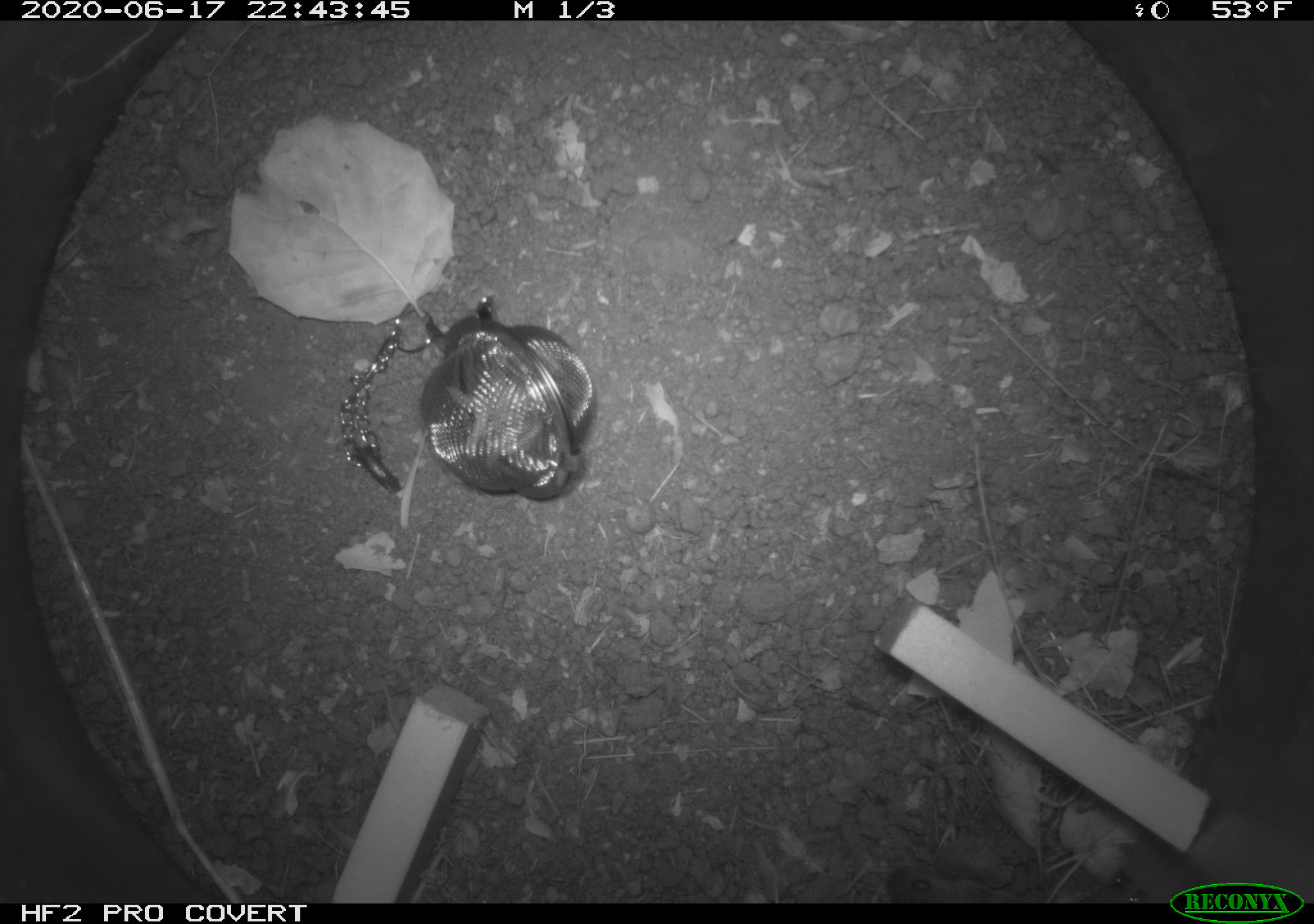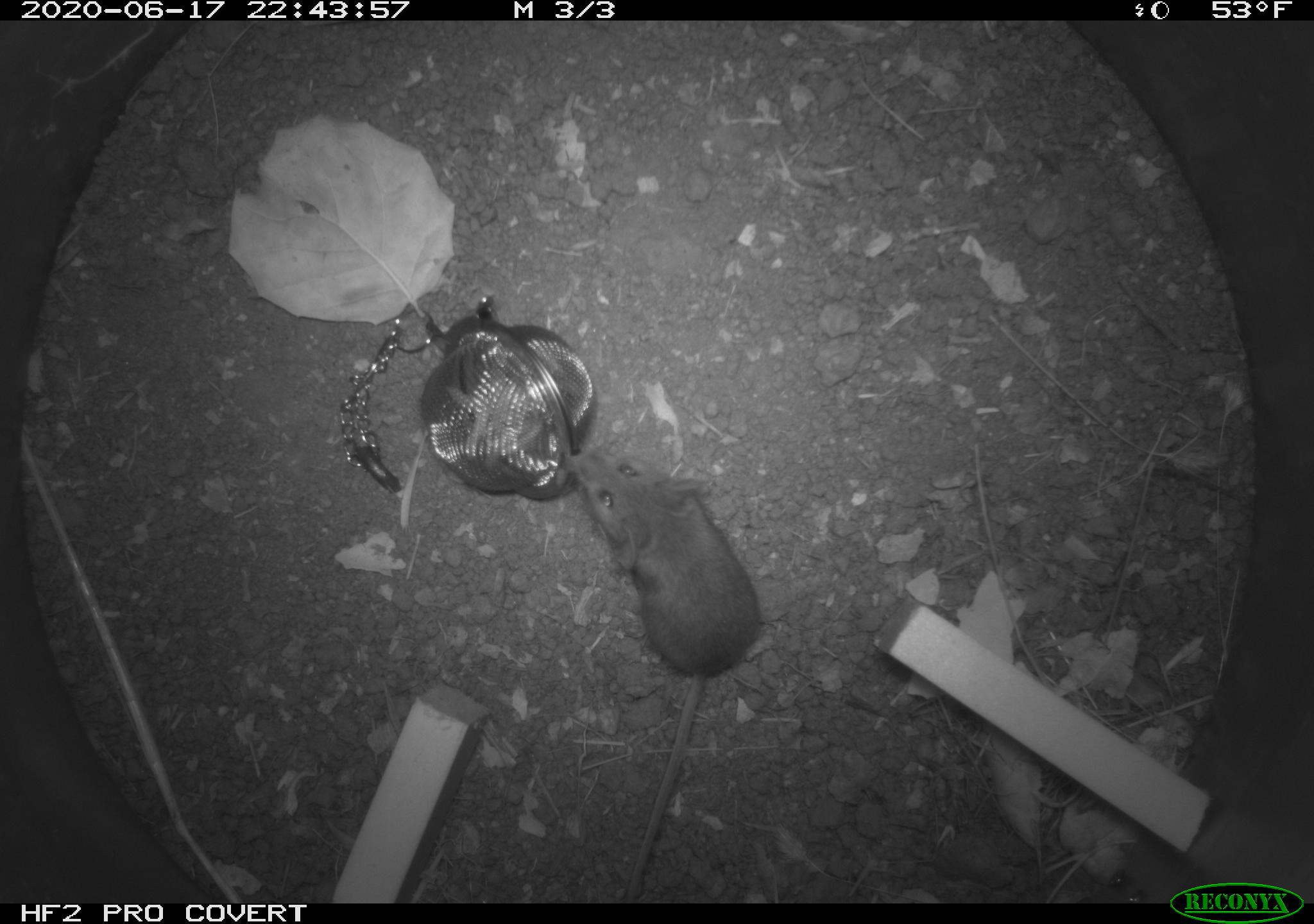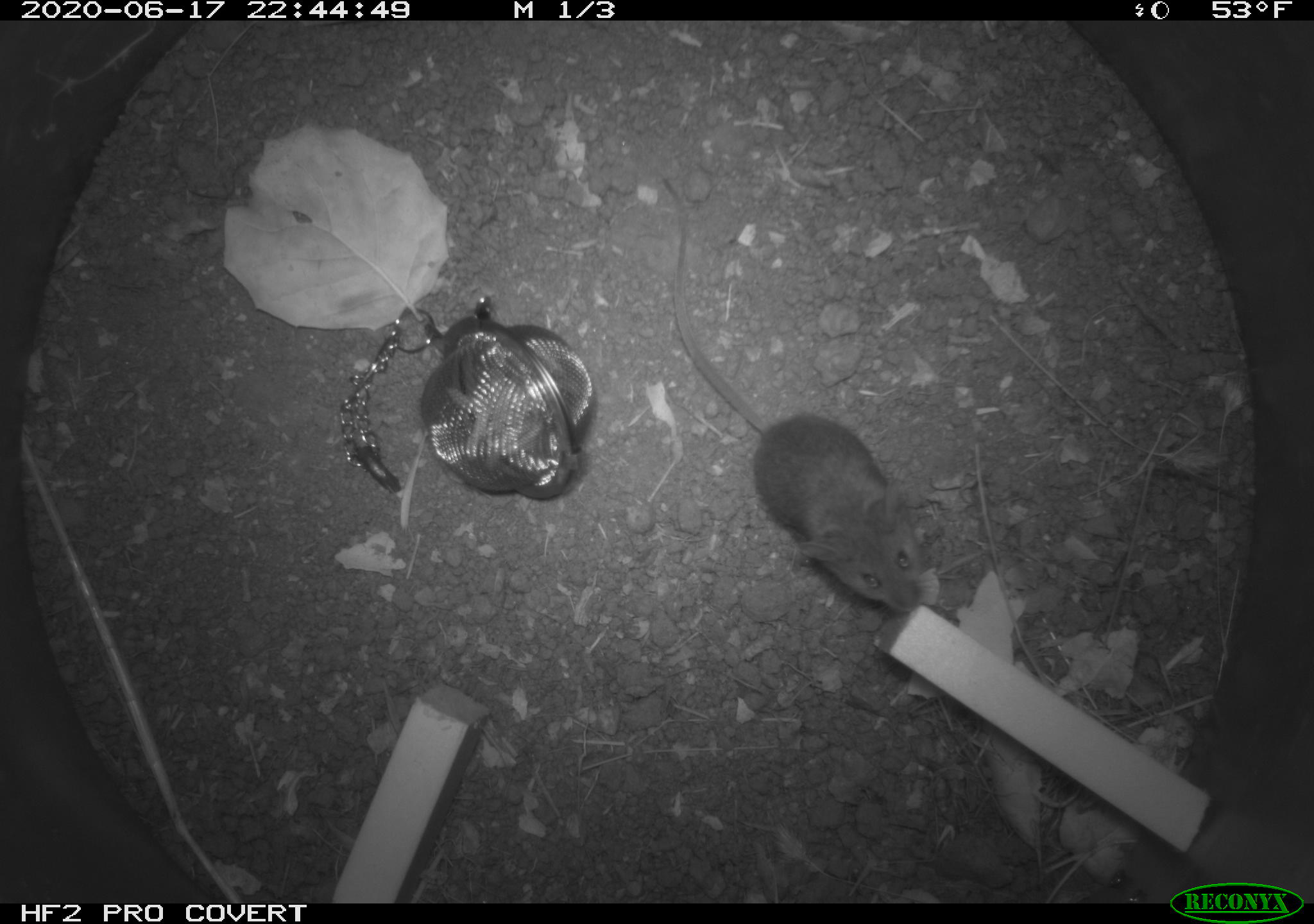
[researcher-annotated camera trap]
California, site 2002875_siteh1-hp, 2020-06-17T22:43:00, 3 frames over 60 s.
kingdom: Animalia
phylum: Chordata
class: Mammalia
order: Rodentia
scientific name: Rodentia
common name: mouse species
Mouse species (Rodentia).